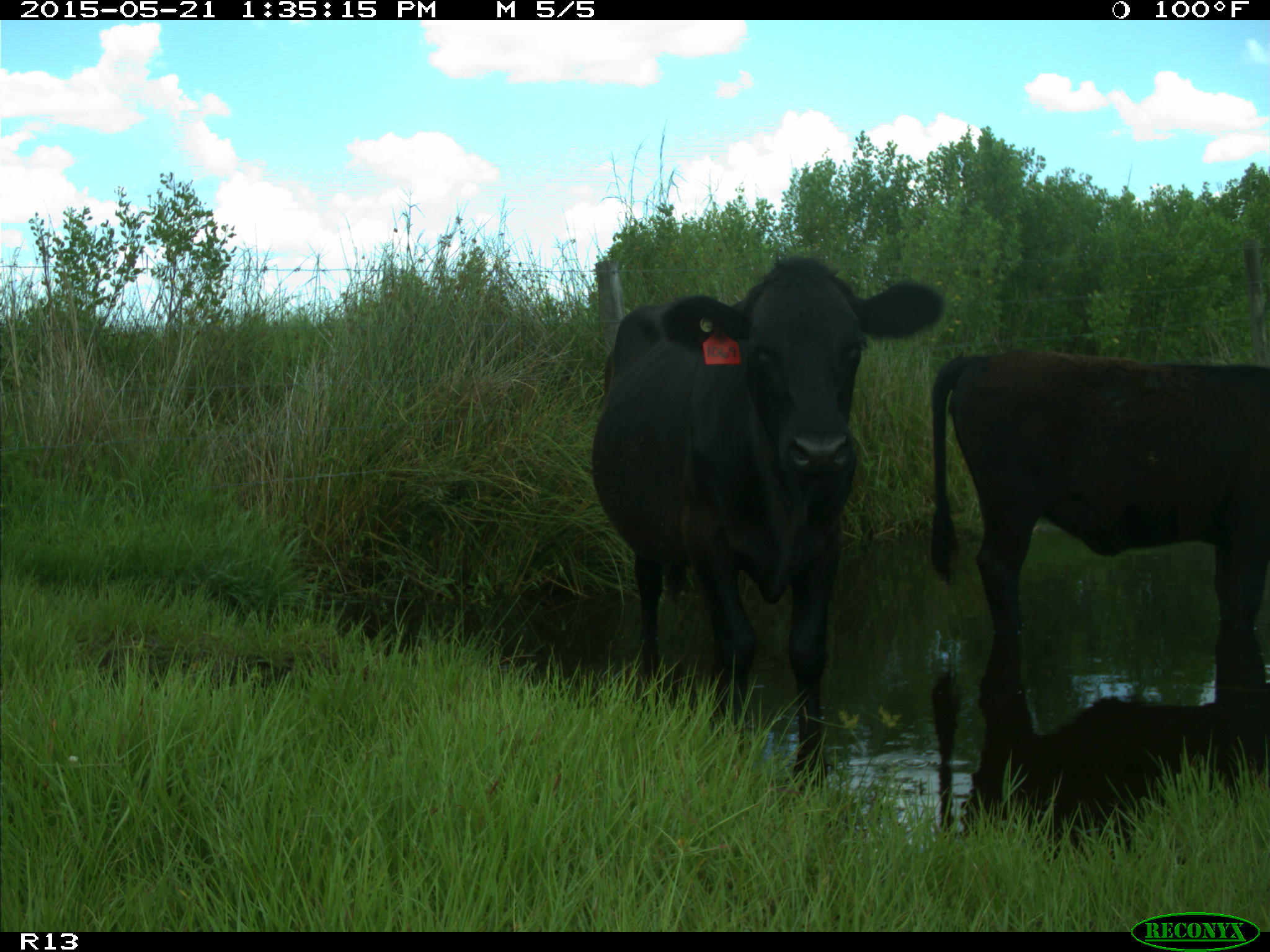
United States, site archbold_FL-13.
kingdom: Animalia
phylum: Chordata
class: Mammalia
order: Artiodactyla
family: Bovidae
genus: Bos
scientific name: Bos taurus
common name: domestic cow